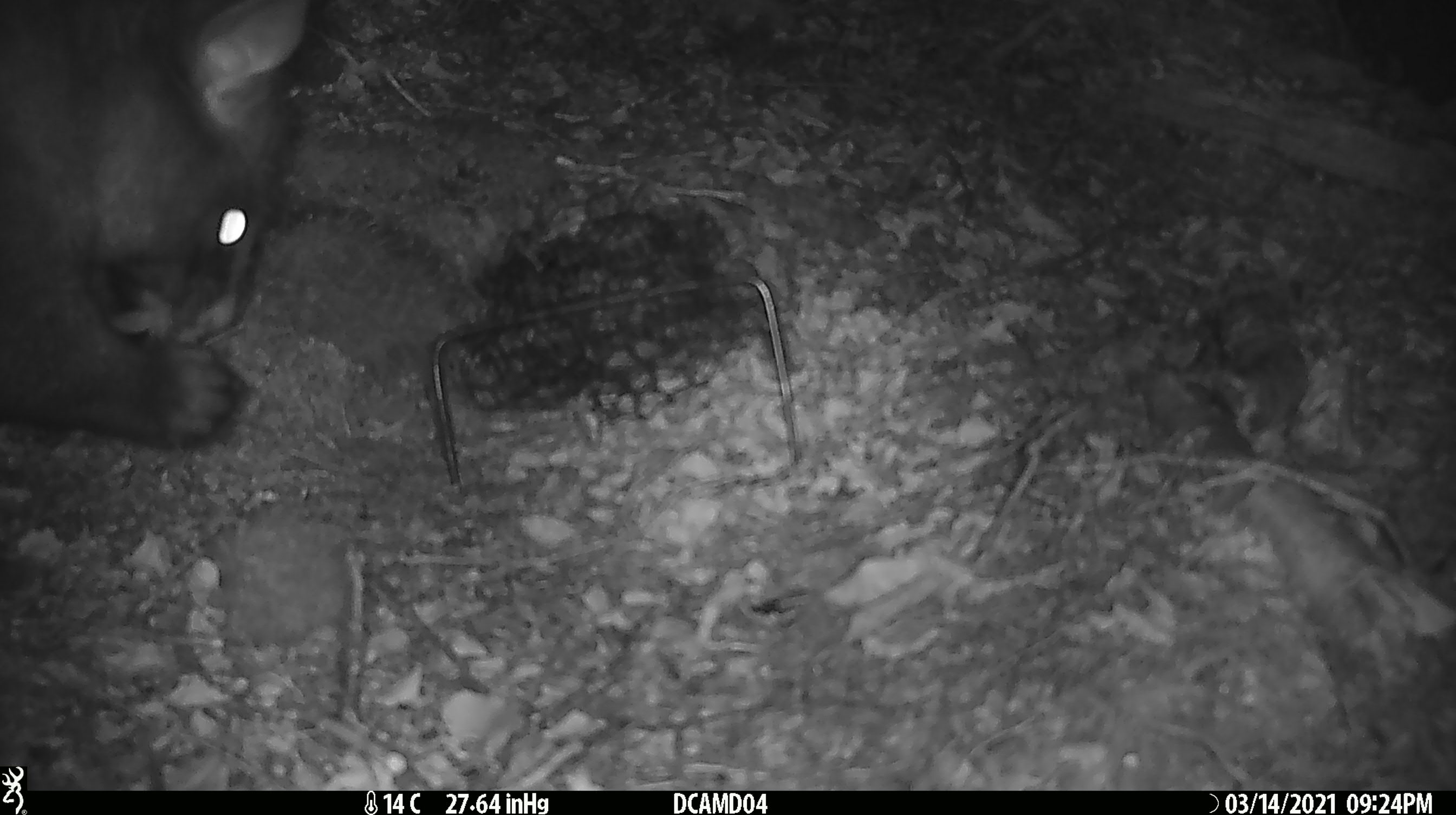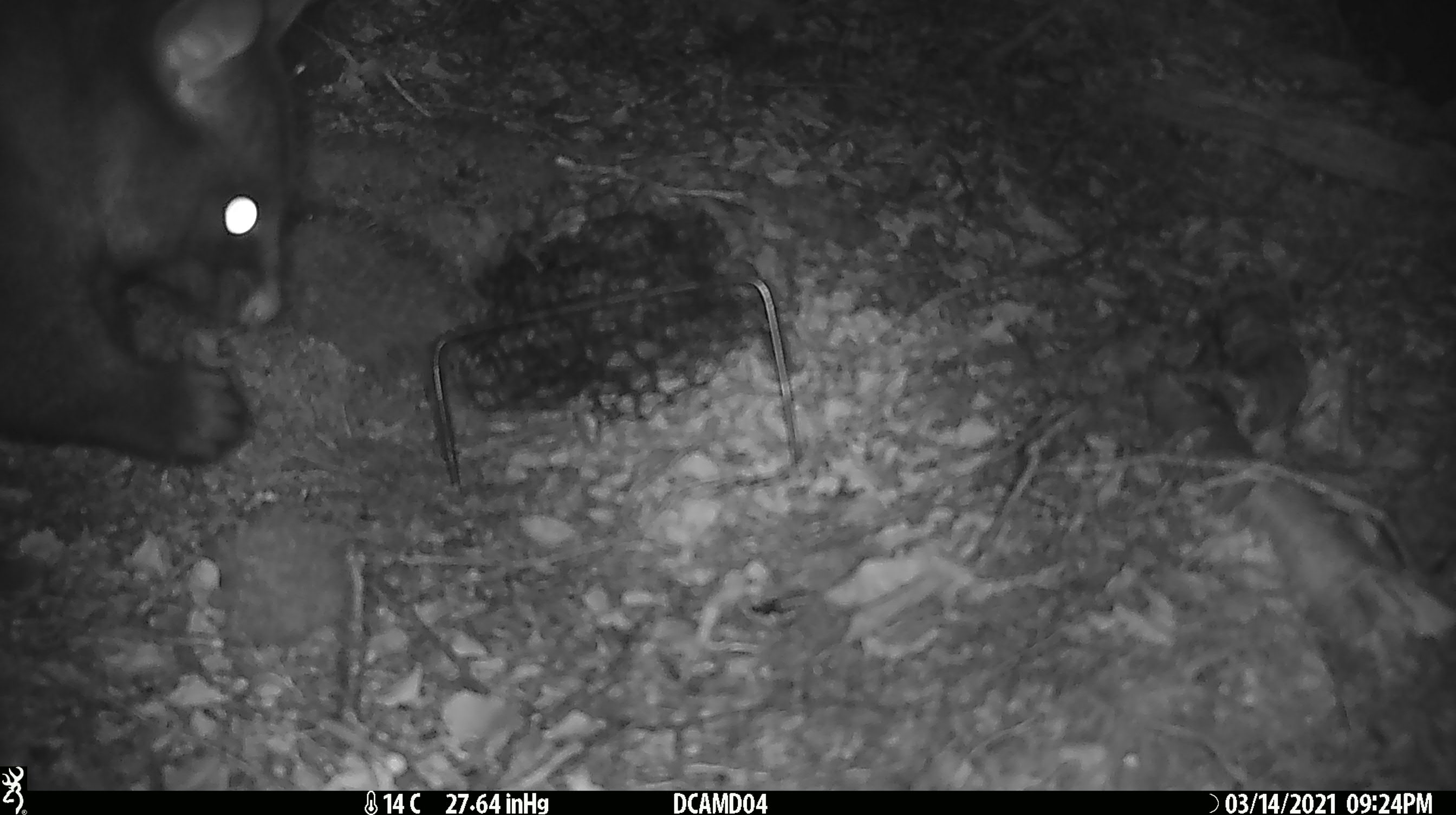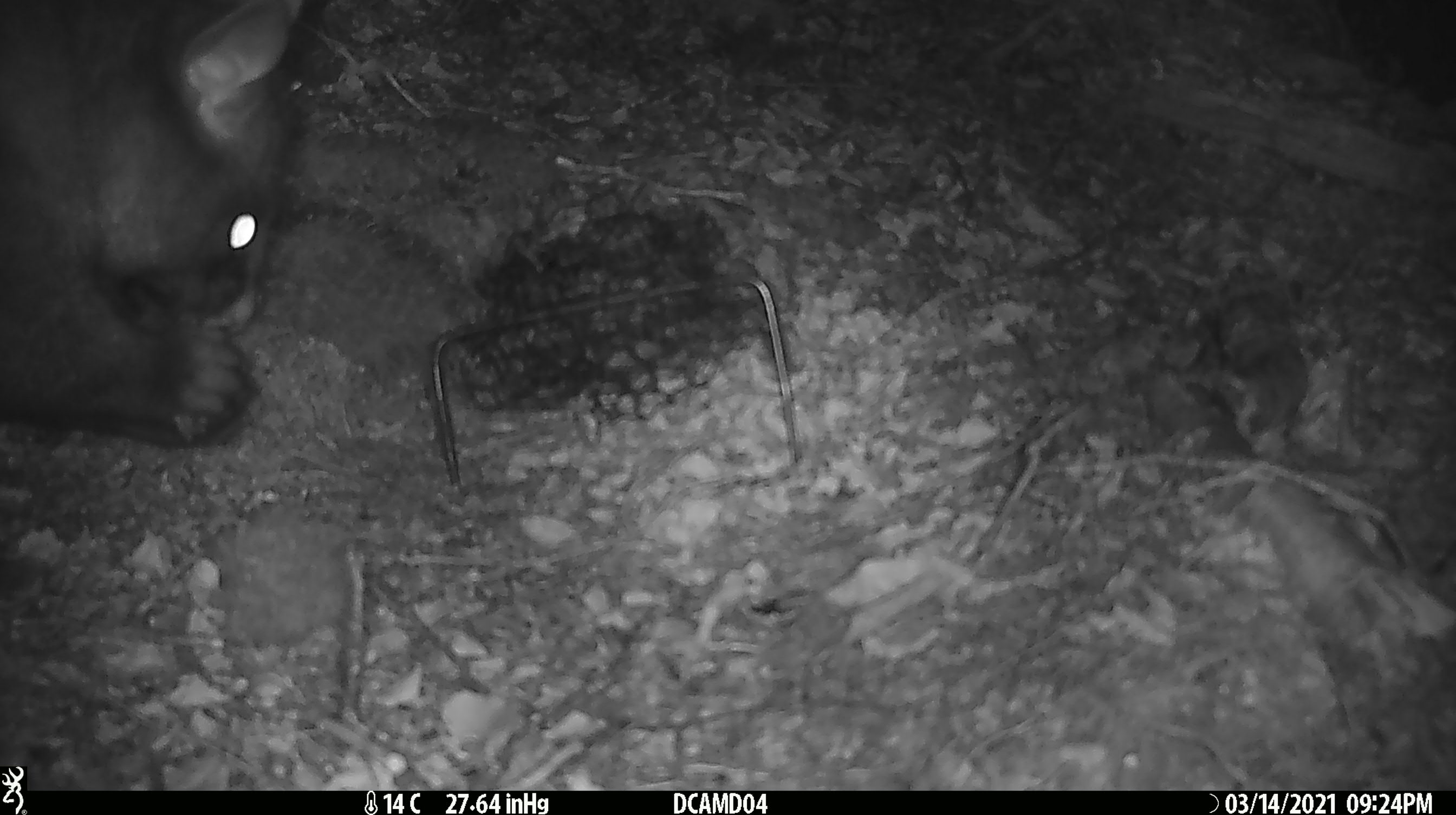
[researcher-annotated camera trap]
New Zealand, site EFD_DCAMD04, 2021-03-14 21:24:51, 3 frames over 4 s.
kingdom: Animalia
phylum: Chordata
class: Mammalia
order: Diprotodontia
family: Phalangeridae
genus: Trichosurus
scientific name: Trichosurus vulpecula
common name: common brushtail possum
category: possum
Possum (common brushtail possum) (Trichosurus vulpecula).